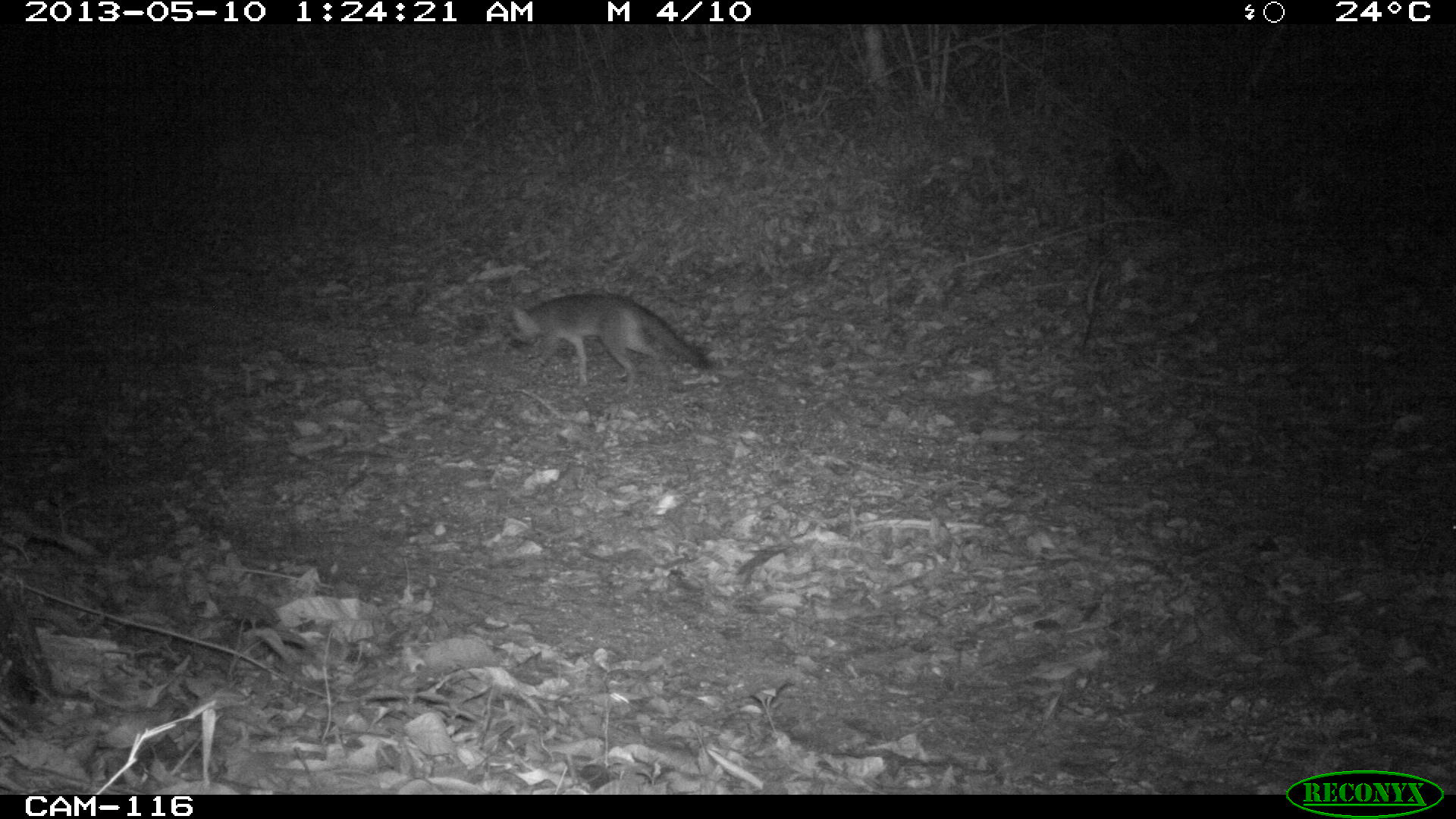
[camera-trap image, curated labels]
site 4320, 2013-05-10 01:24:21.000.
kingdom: Animalia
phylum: Chordata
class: Mammalia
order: Carnivora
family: Canidae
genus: Urocyon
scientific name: Urocyon cinereoargenteus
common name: gray fox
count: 1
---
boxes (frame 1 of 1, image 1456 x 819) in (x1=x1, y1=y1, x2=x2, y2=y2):
urocyon cinereoargenteus: (x1=503, y1=293, x2=713, y2=397)